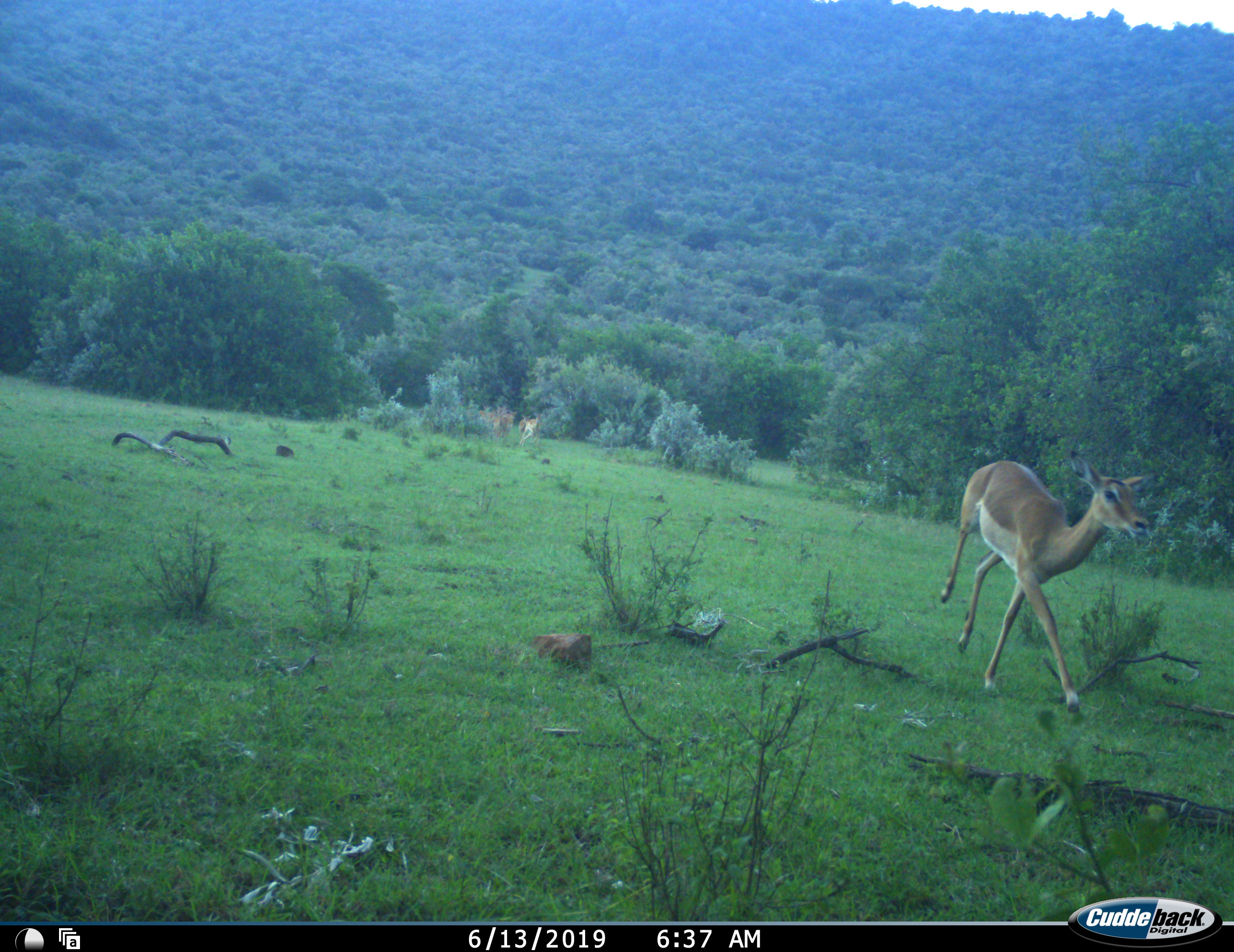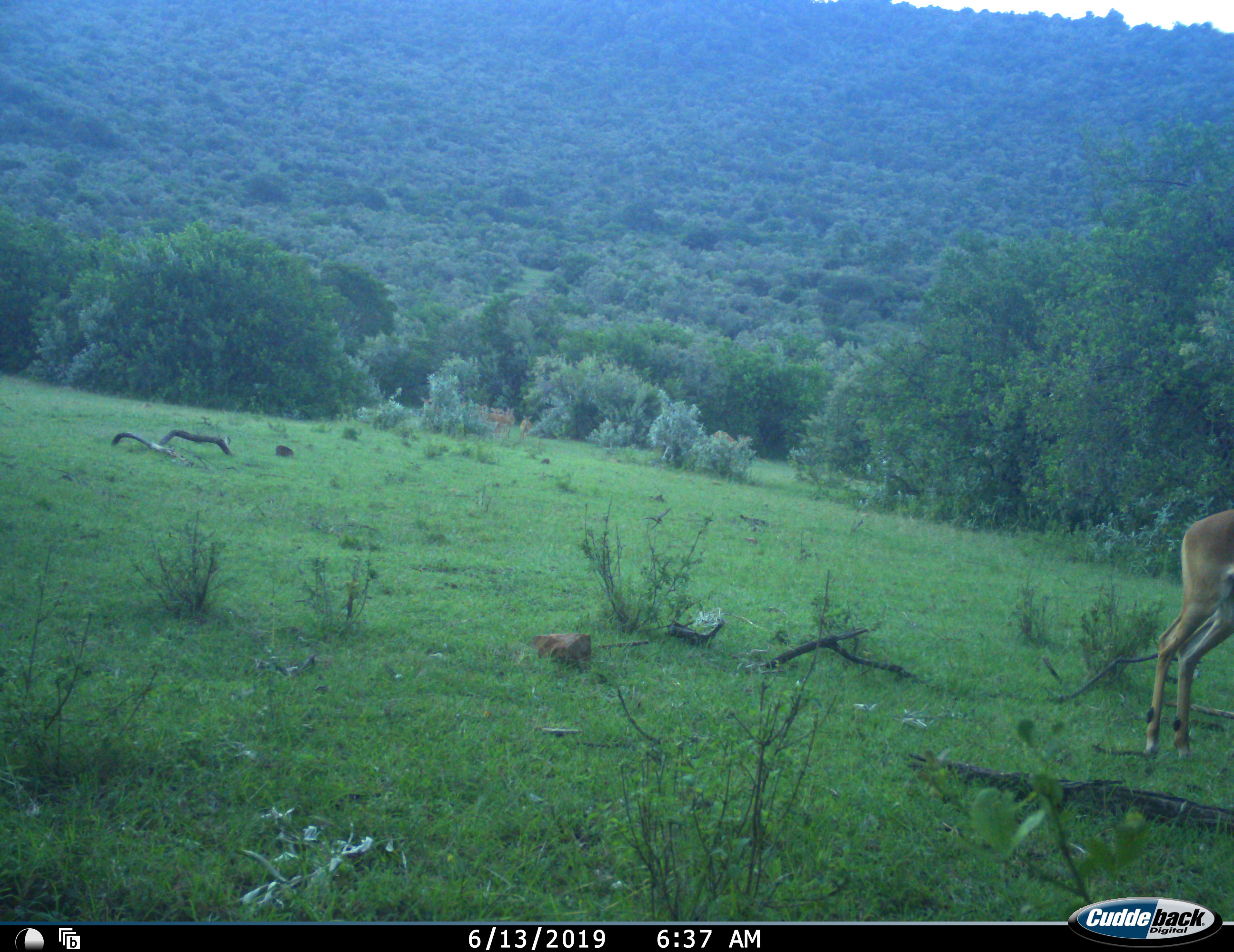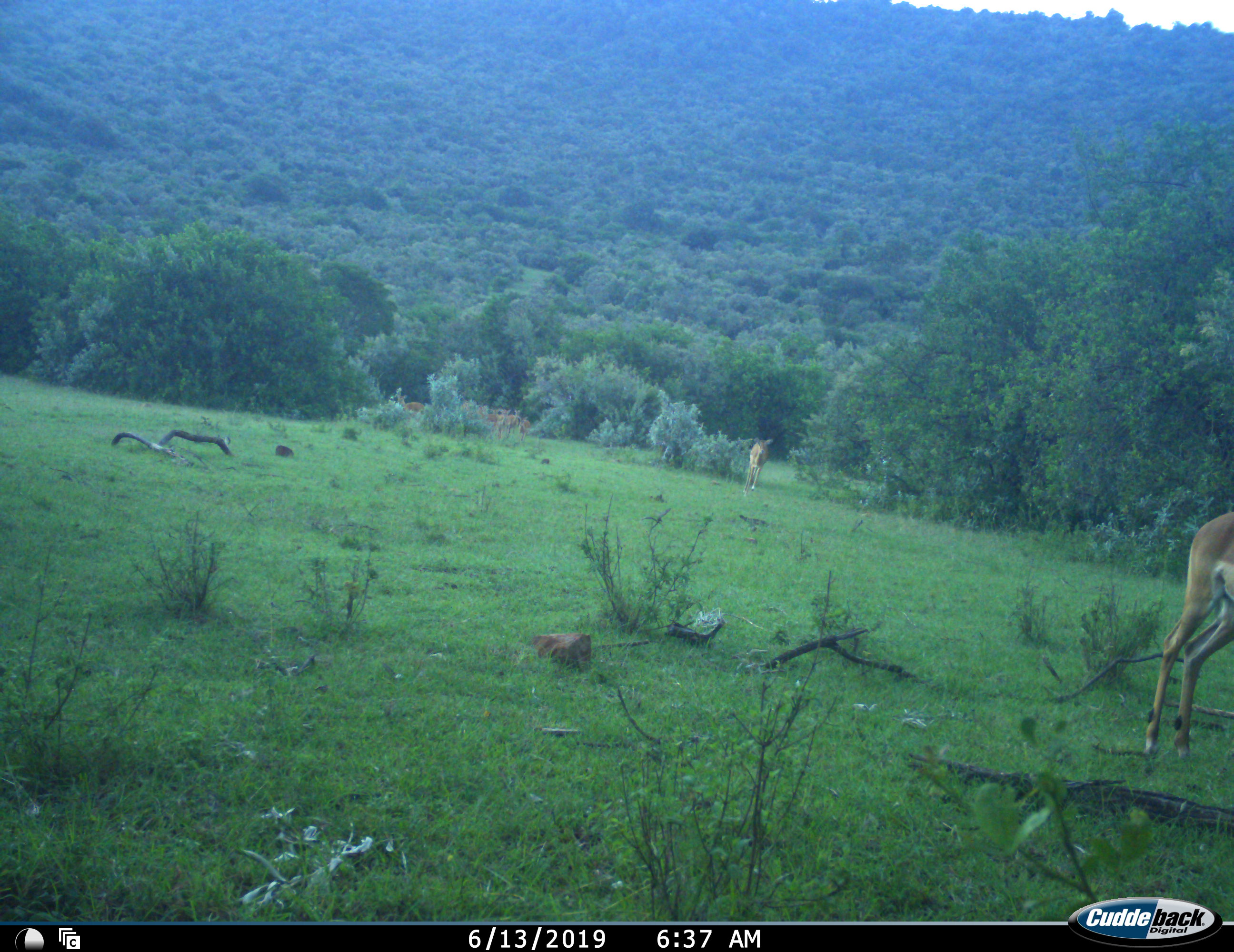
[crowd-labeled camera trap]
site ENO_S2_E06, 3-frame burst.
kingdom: Animalia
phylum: Chordata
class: Mammalia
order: Artiodactyla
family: Bovidae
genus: Aepyceros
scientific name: Aepyceros melampus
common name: impala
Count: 6.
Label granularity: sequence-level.